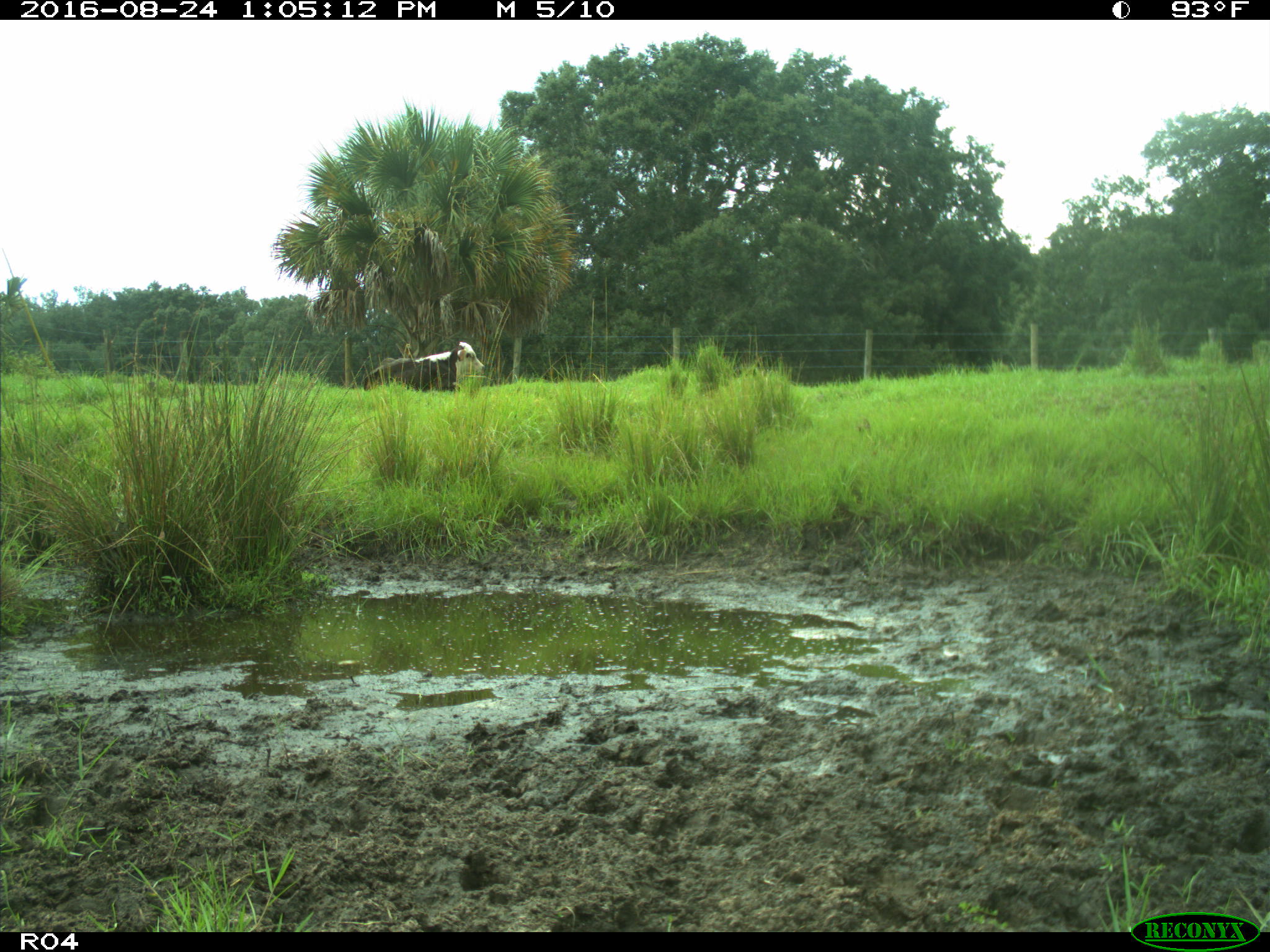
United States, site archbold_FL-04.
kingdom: Animalia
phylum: Chordata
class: Mammalia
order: Artiodactyla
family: Bovidae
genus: Bos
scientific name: Bos taurus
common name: domestic cow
Bos taurus (domestic cow).